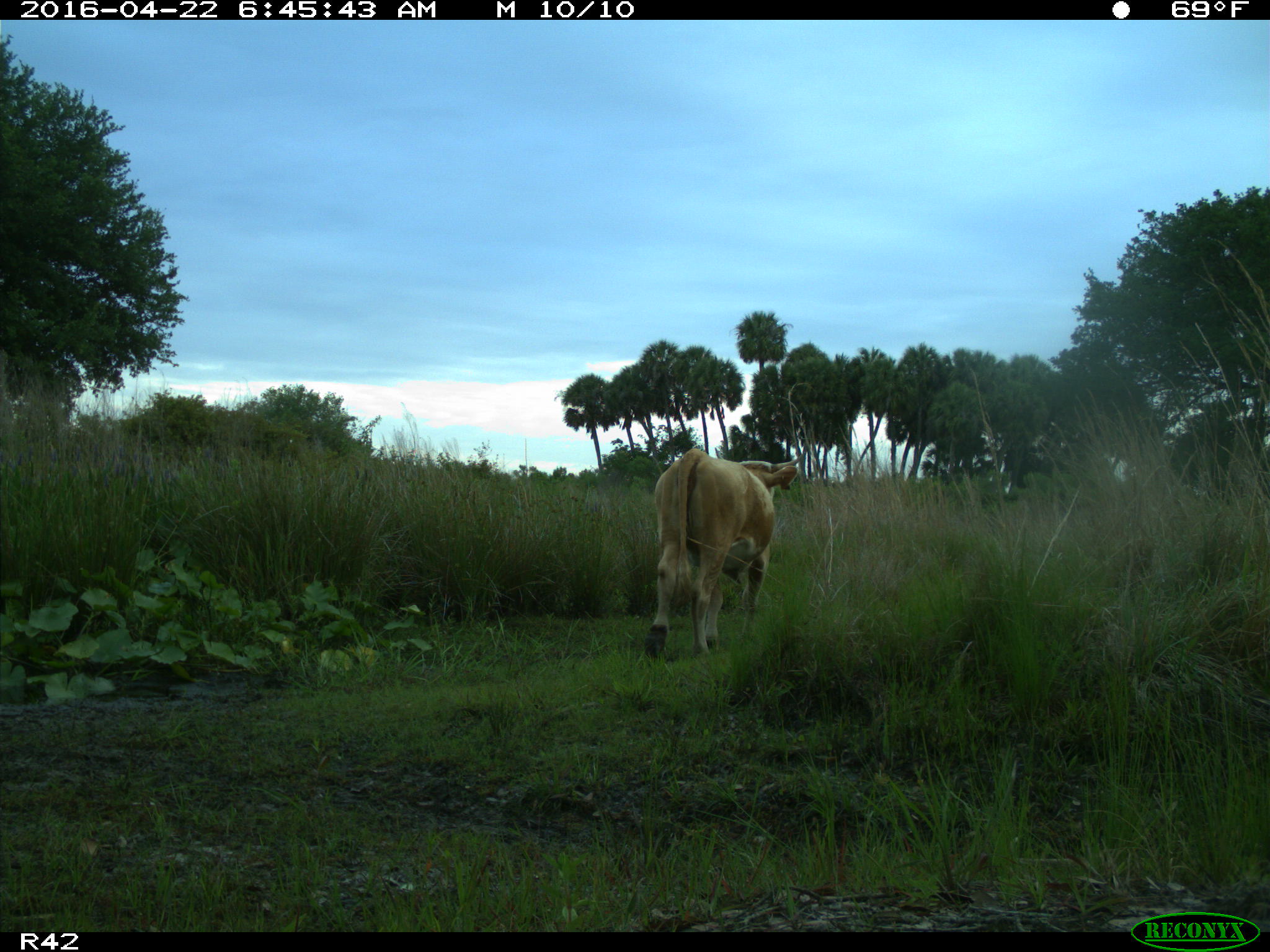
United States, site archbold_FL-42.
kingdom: Animalia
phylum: Chordata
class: Mammalia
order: Artiodactyla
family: Bovidae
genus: Bos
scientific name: Bos taurus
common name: domestic cow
Bos taurus (domestic cow).